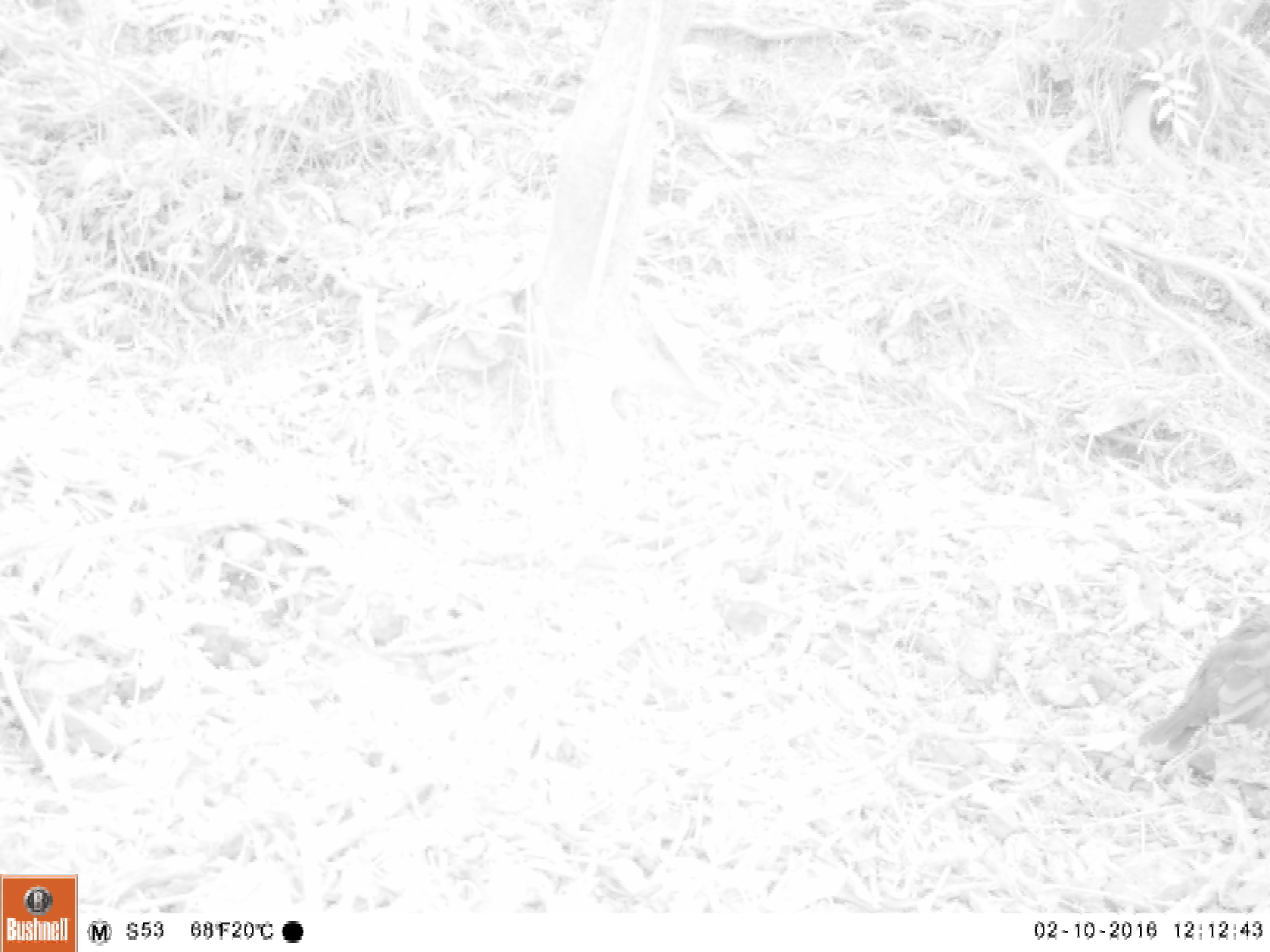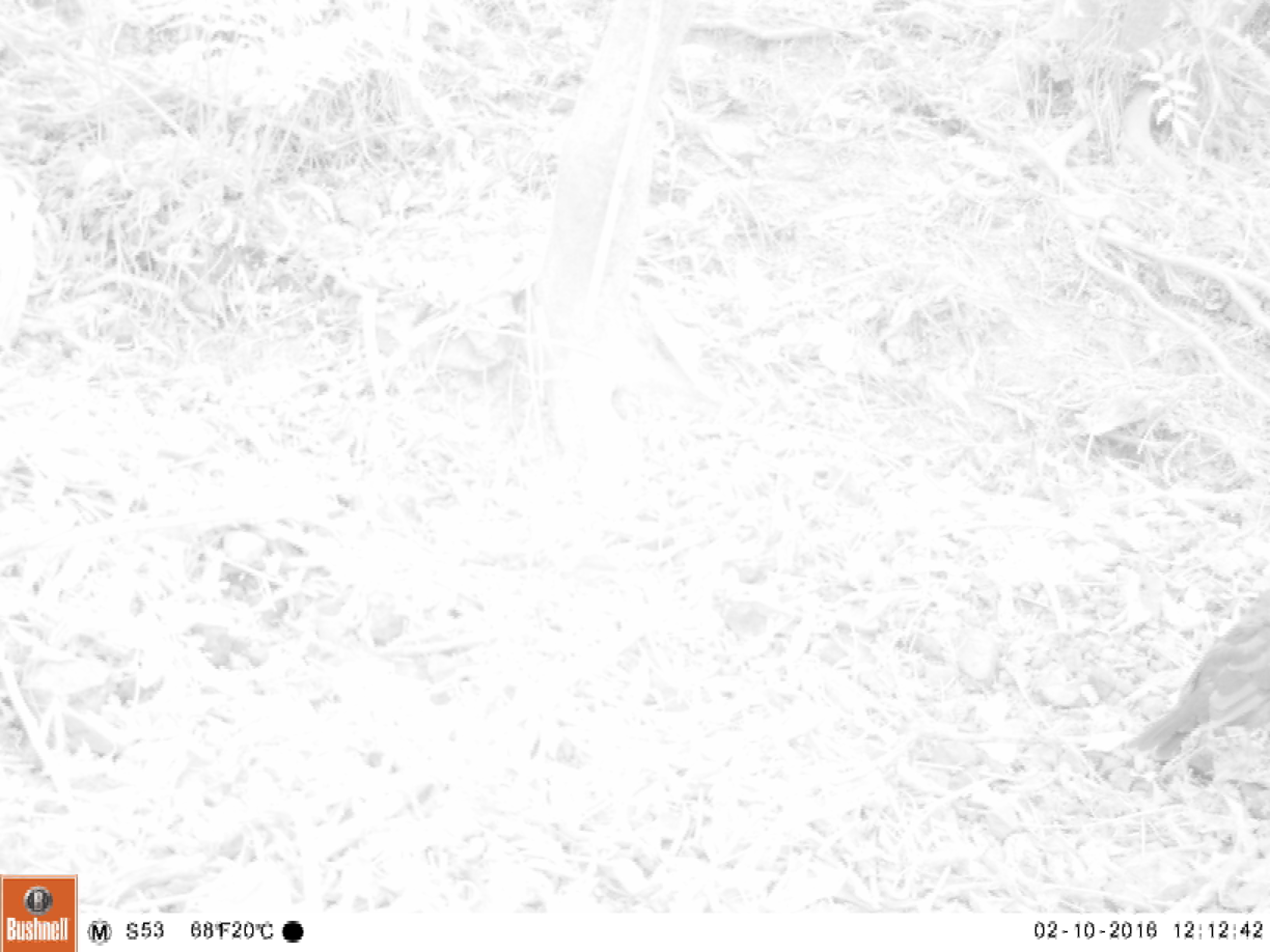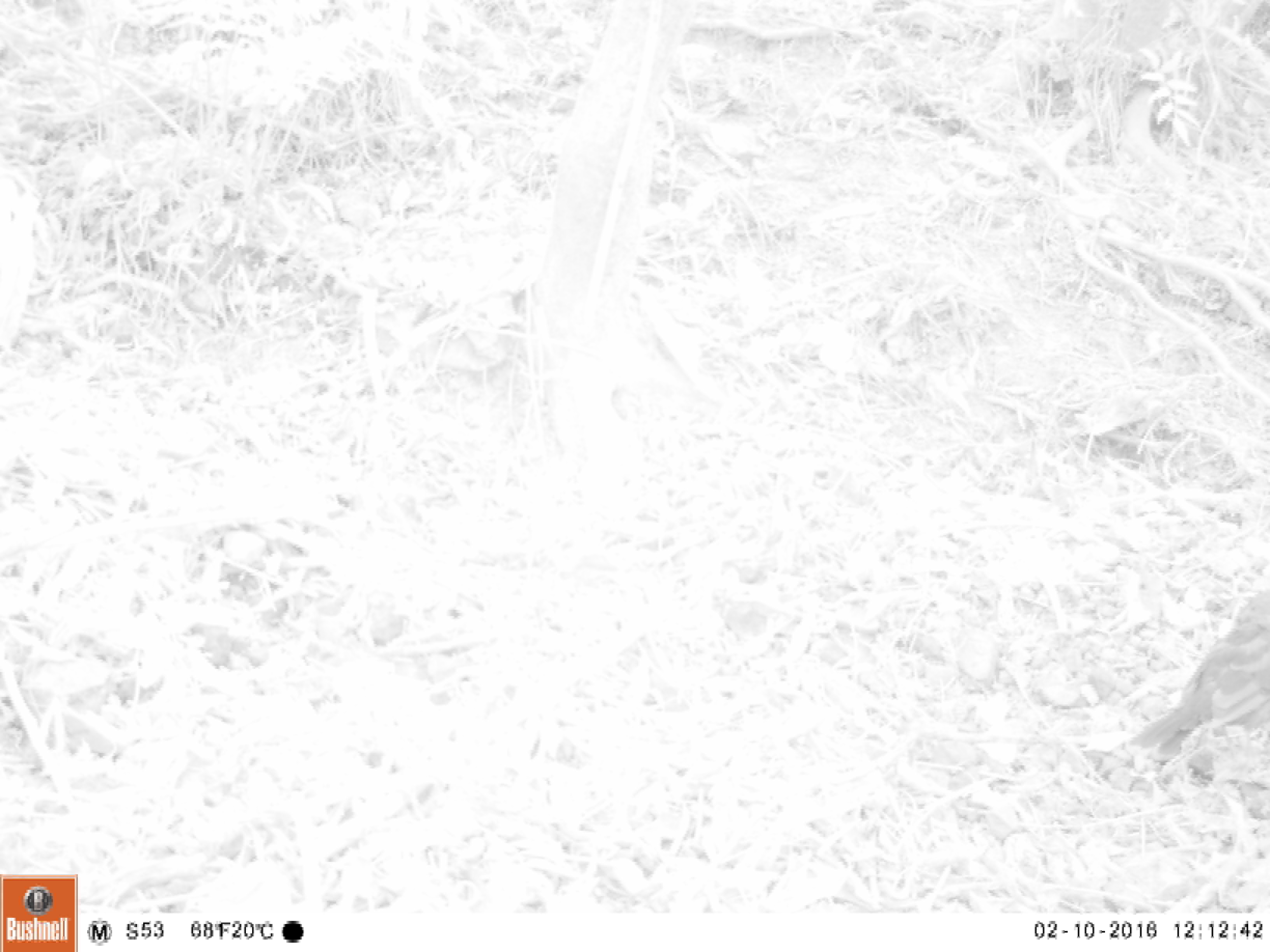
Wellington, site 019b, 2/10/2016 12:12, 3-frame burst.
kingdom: Animalia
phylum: Chordata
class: Aves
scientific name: Aves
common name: bird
Bird (Aves).